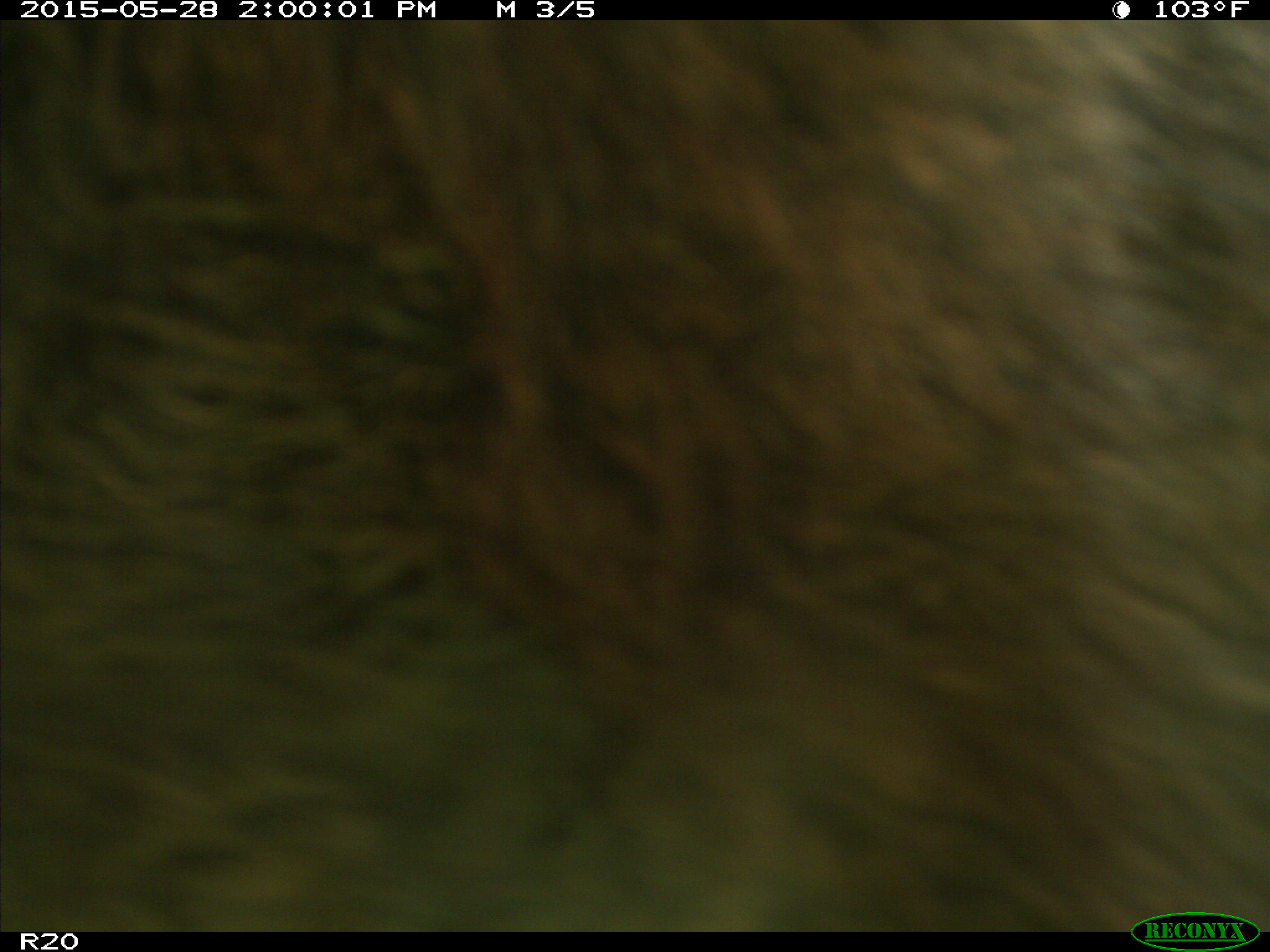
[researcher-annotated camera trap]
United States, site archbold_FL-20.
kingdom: Animalia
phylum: Chordata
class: Mammalia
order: Artiodactyla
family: Bovidae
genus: Bos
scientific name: Bos taurus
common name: domestic cow